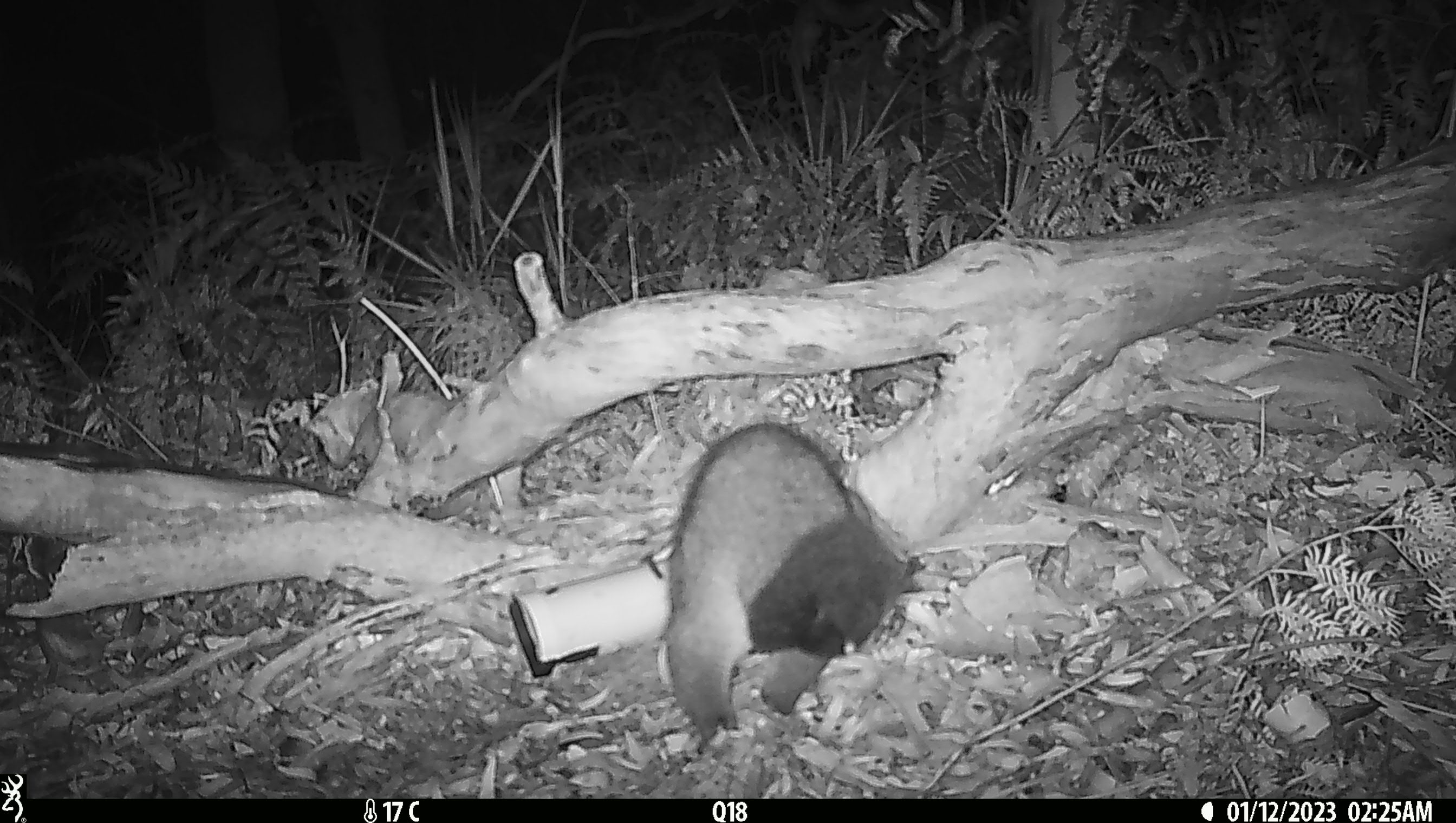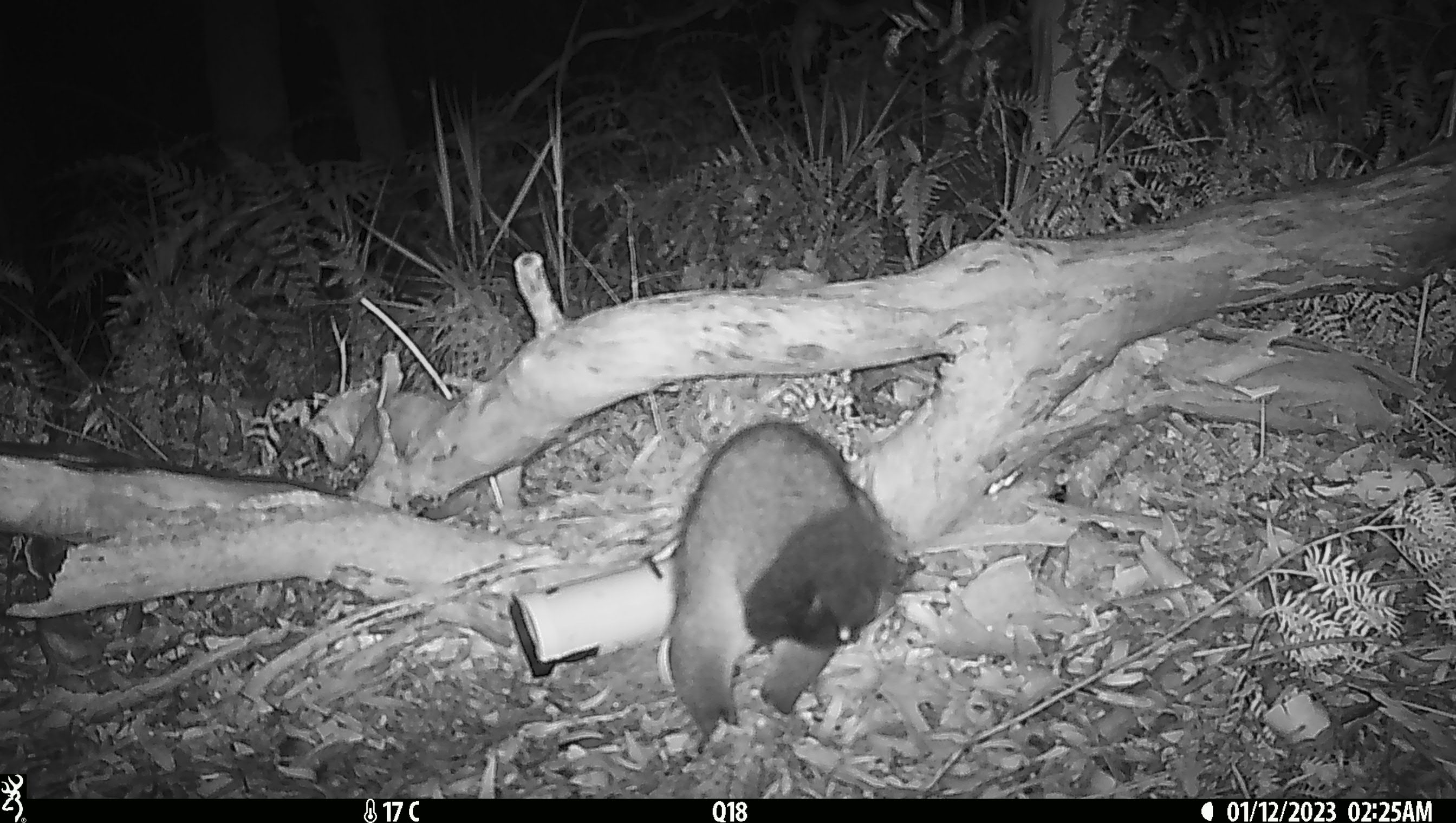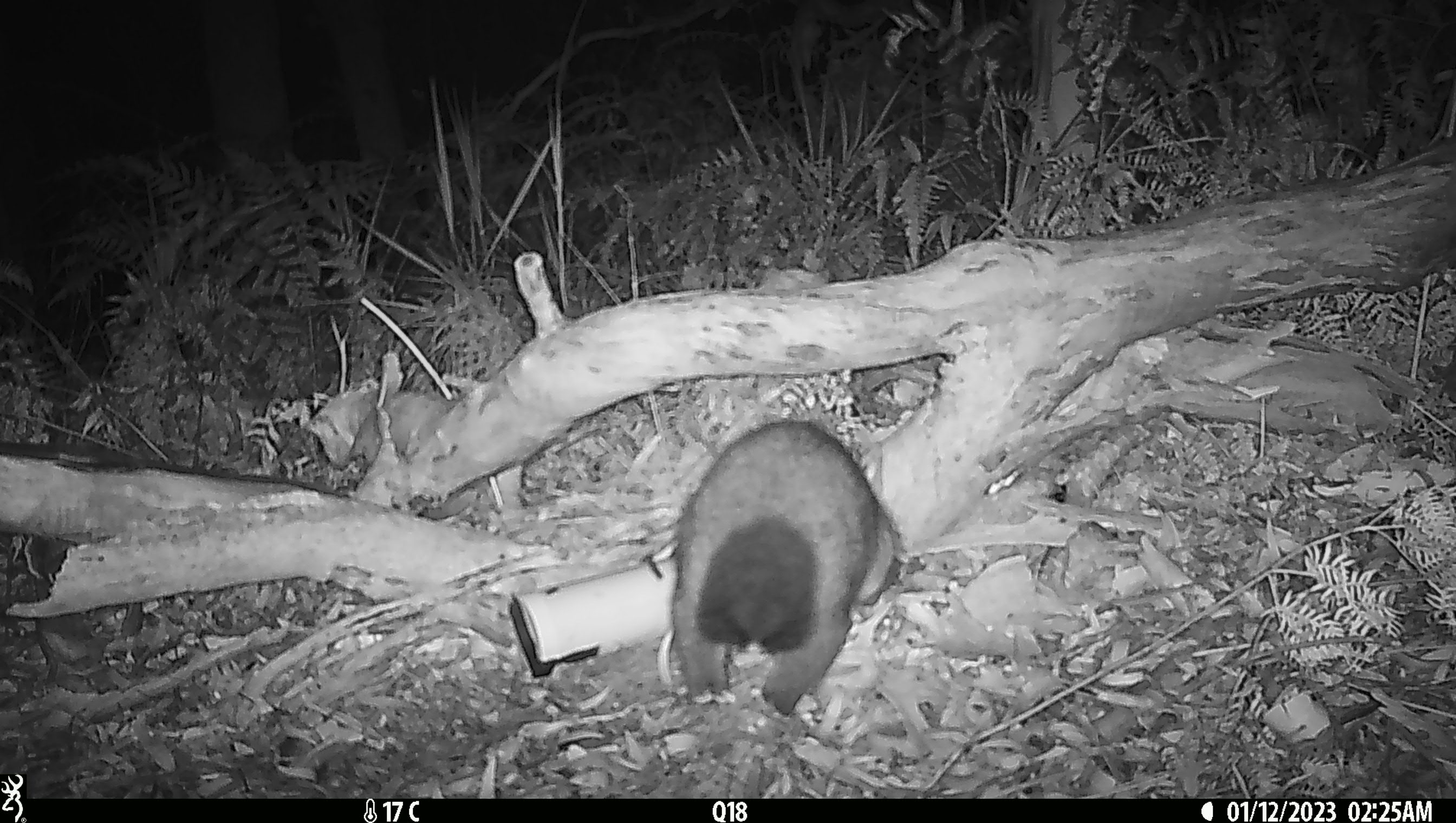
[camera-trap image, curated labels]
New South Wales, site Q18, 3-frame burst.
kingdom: Animalia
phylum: Chordata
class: Mammalia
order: Diprotodontia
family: Phalangeridae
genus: Trichosurus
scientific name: Trichosurus vulpecula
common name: common brushtail possum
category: possum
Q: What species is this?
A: Possum (common brushtail possum) (Trichosurus vulpecula).